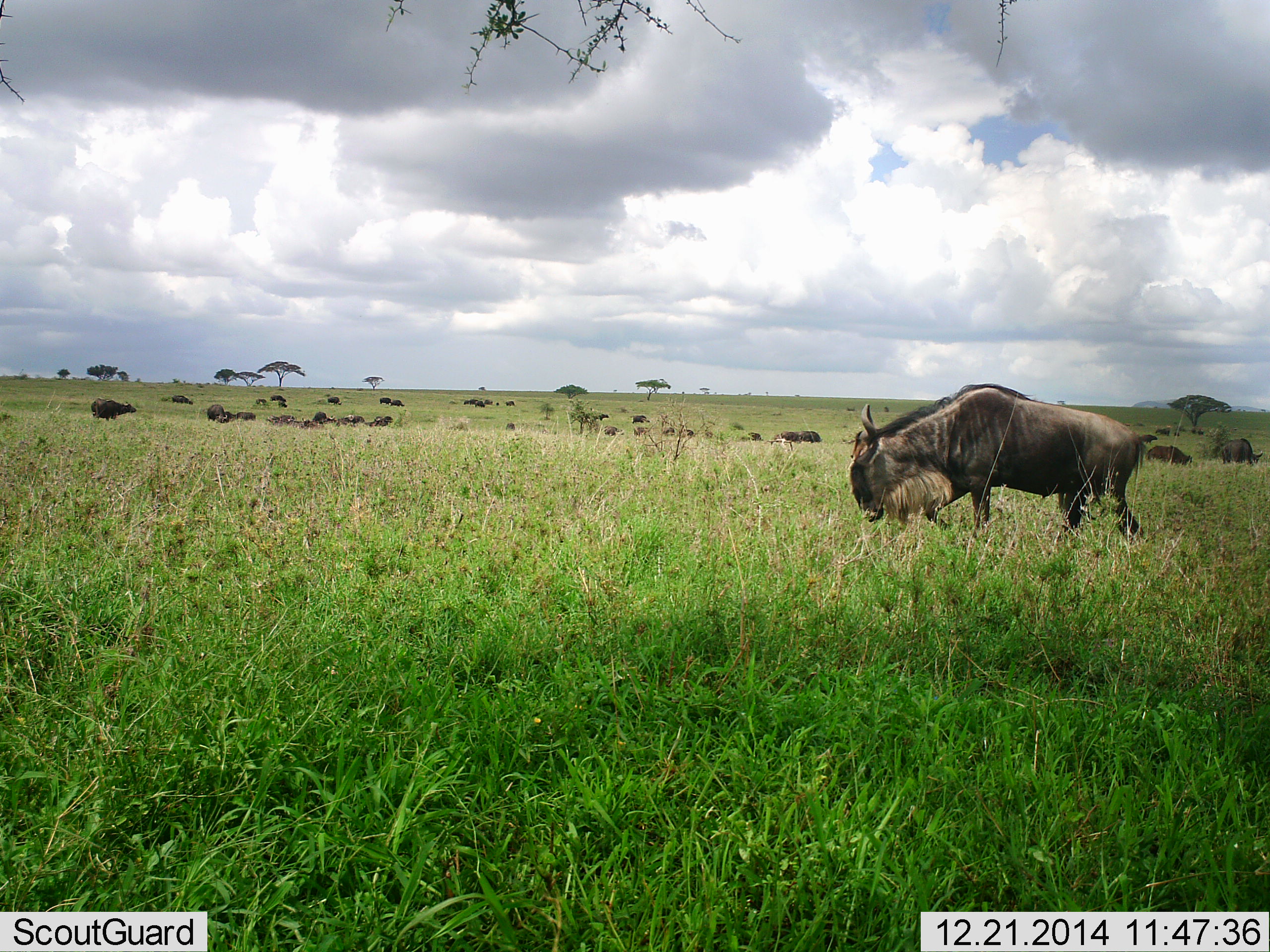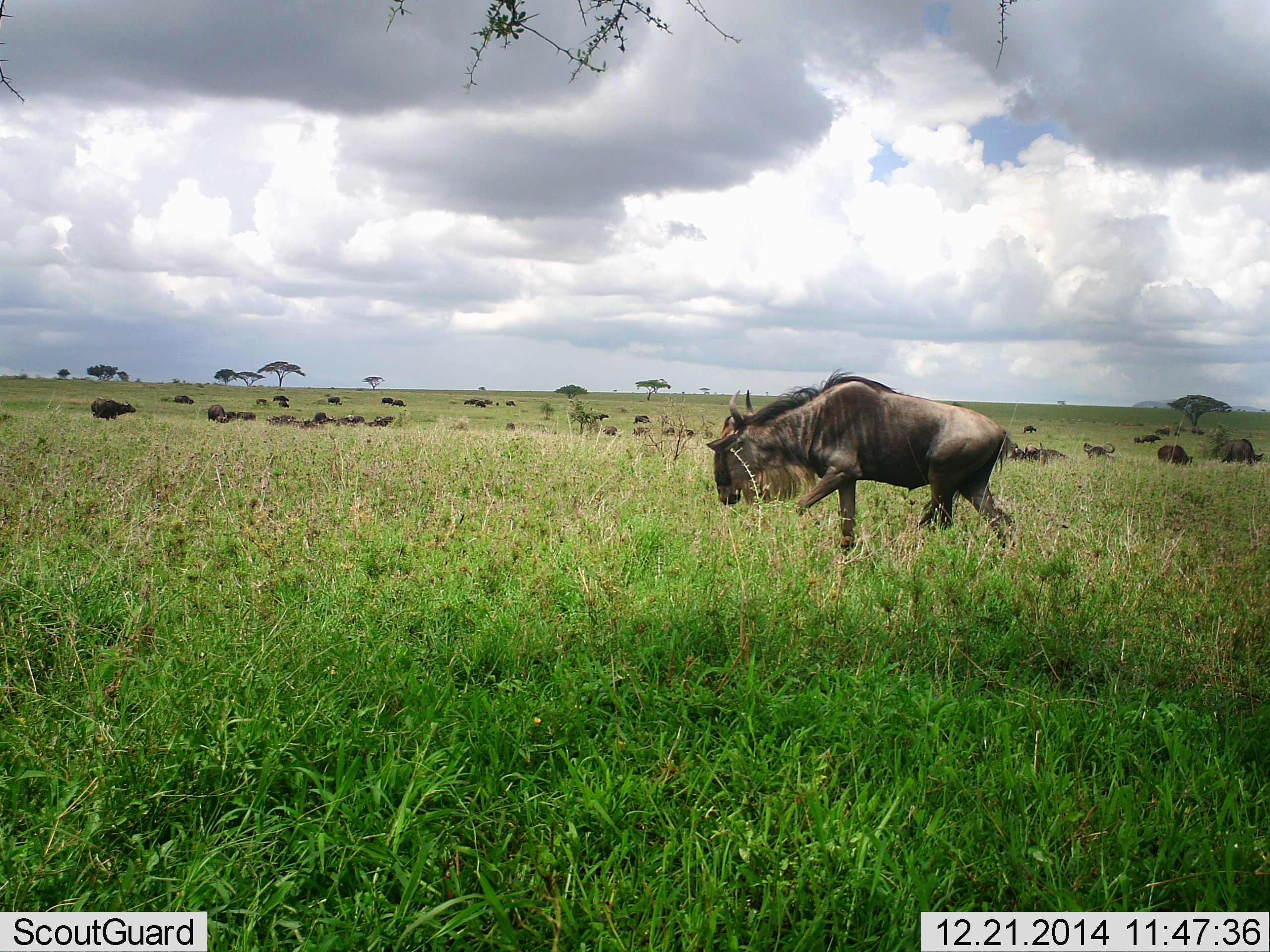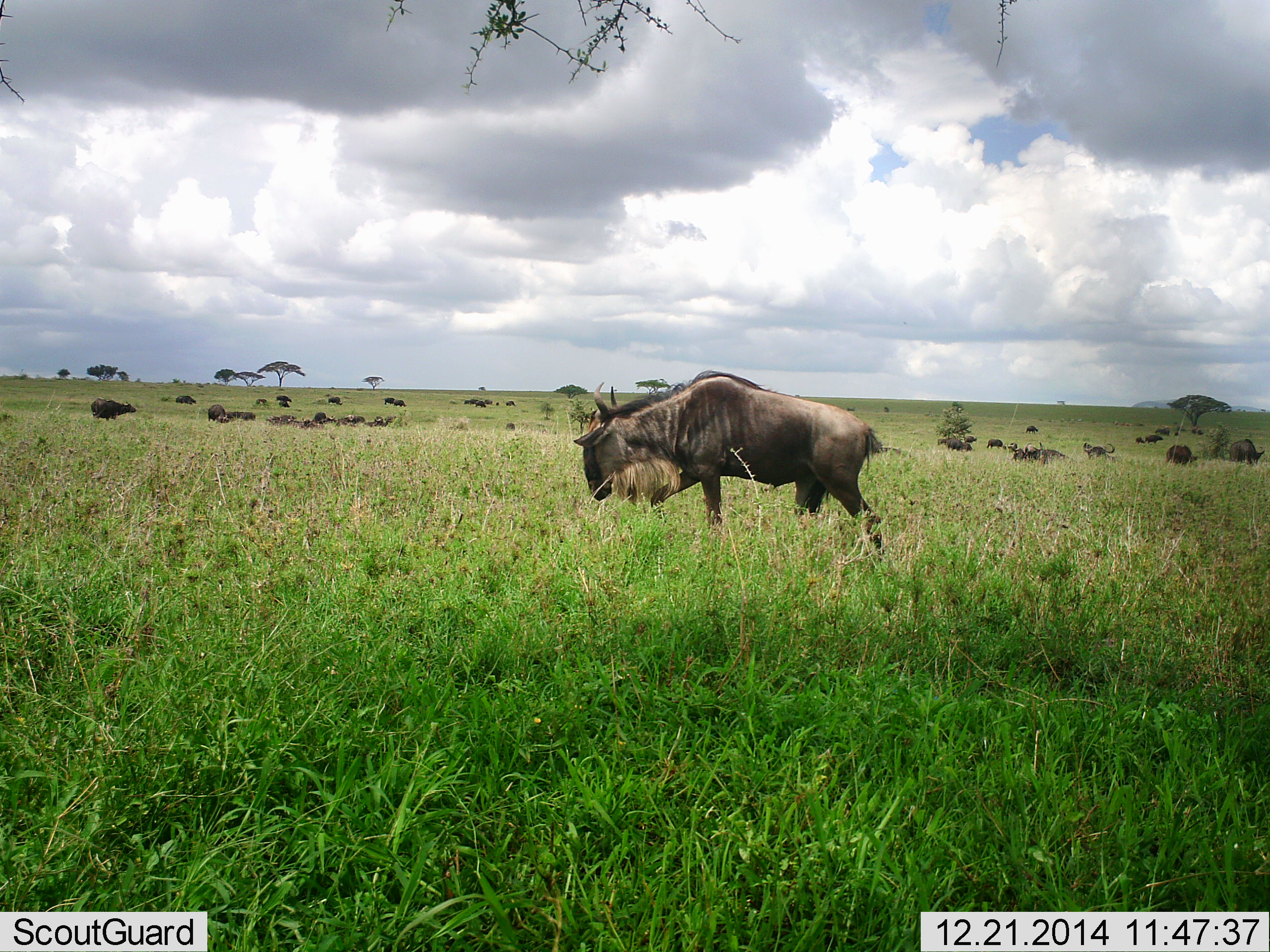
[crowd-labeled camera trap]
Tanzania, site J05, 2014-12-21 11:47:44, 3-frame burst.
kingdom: Animalia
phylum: Chordata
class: Mammalia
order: Artiodactyla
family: Bovidae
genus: Connochaetes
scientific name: Connochaetes taurinus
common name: blue wildebeest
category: wildebeest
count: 11-50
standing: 70%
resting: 10%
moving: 80%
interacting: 10%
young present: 0%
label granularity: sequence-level